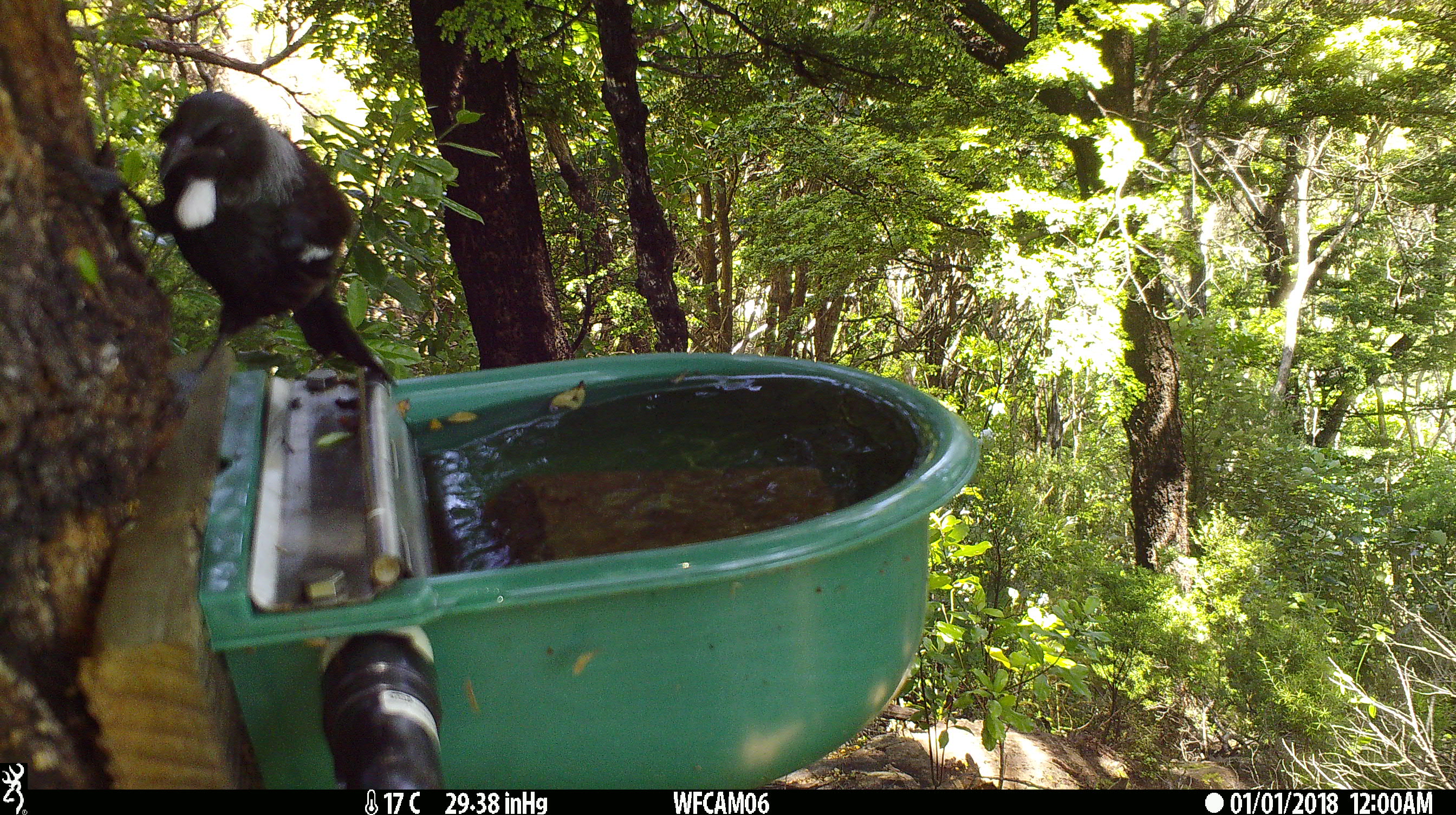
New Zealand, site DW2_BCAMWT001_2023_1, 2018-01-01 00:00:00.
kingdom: Animalia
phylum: Chordata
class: Aves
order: Passeriformes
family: Meliphagidae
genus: Prosthemadera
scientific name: Prosthemadera novaeseelandiae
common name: tui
Tui (Prosthemadera novaeseelandiae).